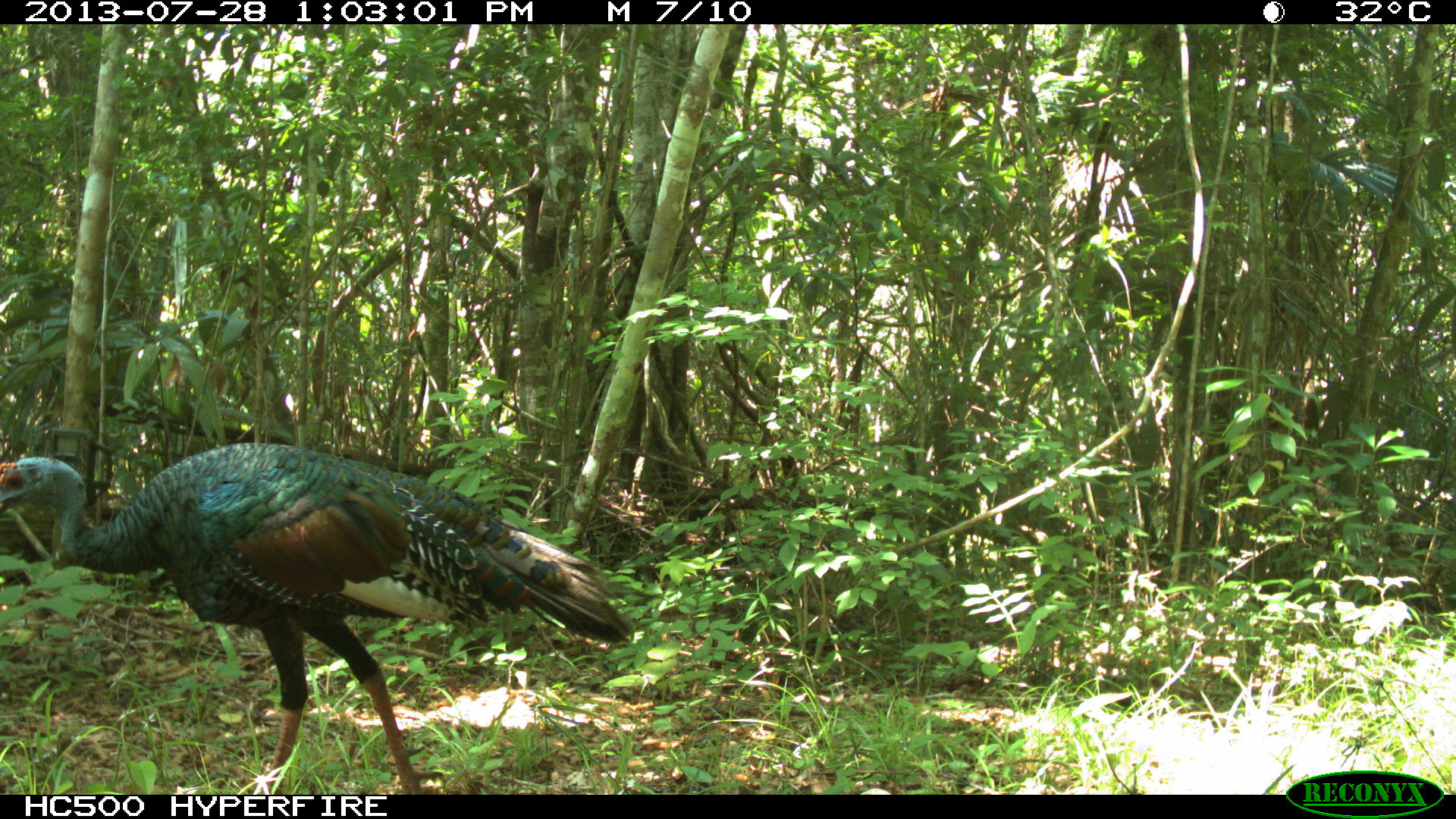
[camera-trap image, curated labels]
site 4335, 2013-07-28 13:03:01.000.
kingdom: Animalia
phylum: Chordata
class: Aves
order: Galliformes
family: Phasianidae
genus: Meleagris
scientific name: Meleagris ocellata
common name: ocellated turkey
Meleagris ocellata (ocellated turkey), count 1, sex male.